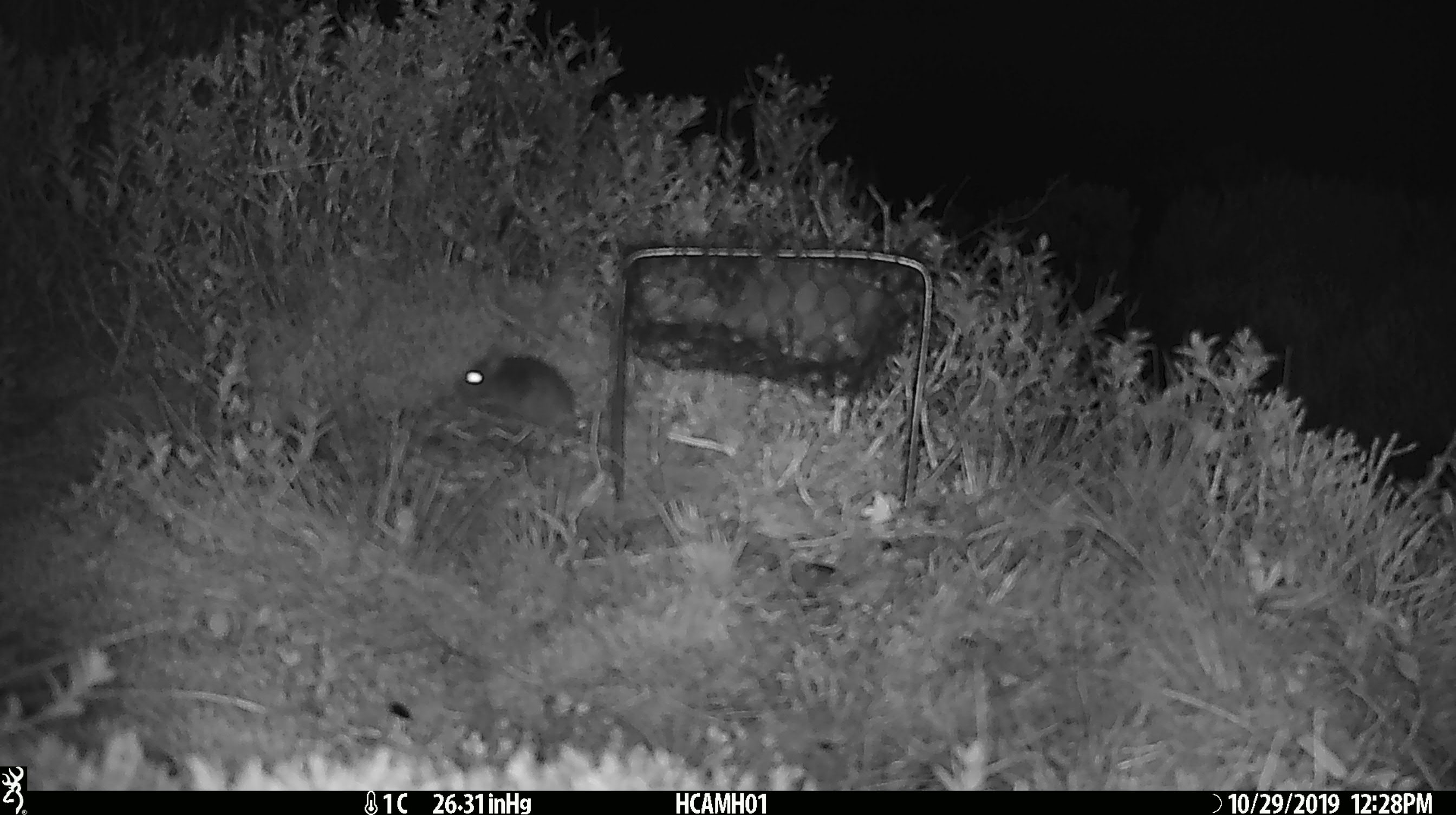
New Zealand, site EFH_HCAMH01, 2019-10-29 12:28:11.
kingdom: Animalia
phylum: Chordata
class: Mammalia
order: Rodentia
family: Muridae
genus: Mus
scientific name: Mus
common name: mouse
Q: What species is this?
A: Mouse (Mus).